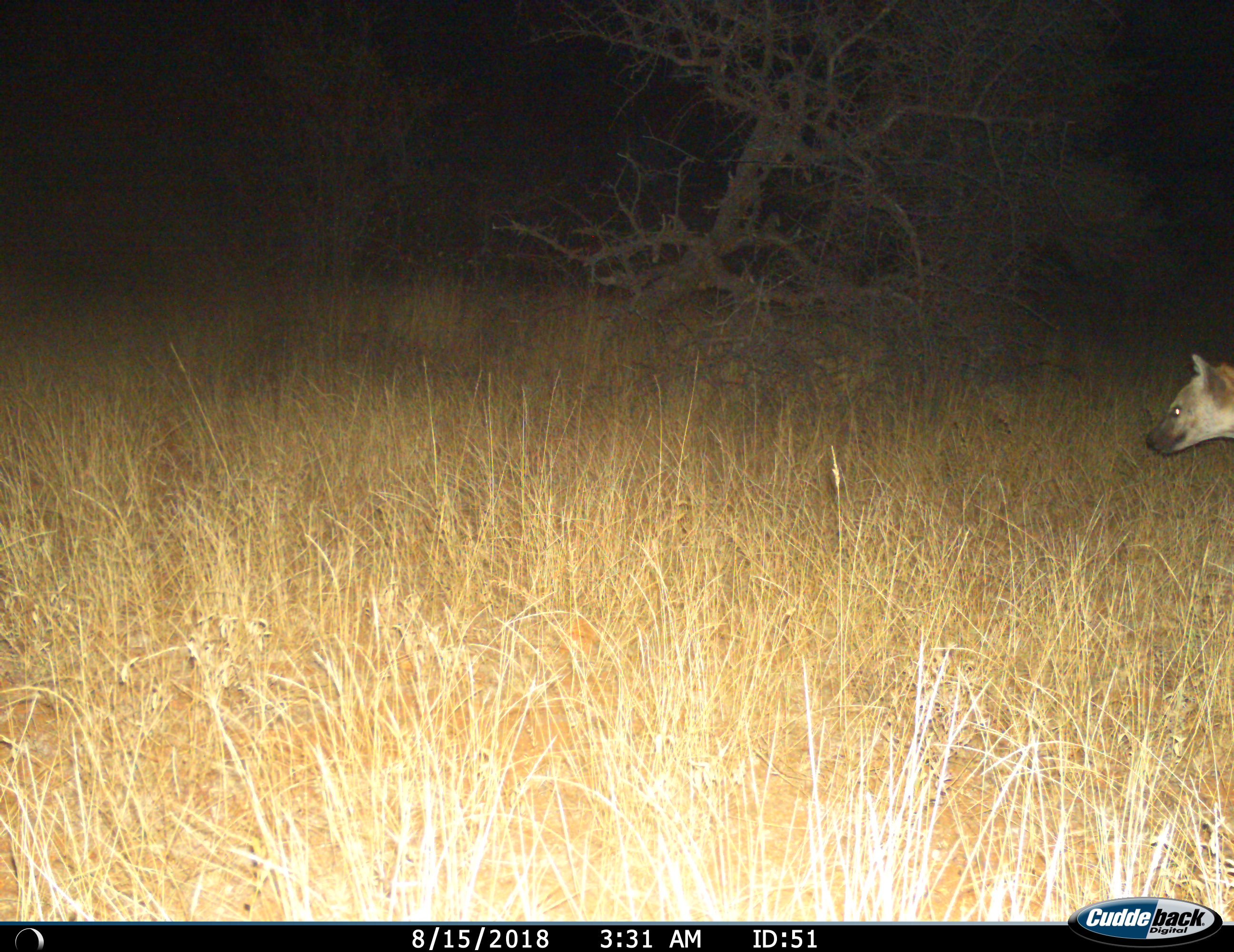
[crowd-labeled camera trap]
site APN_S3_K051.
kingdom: Animalia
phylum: Chordata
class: Mammalia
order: Carnivora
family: Hyaenidae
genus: Crocuta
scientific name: Crocuta crocuta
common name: spotted hyena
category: hyenaspotted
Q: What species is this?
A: Hyenaspotted (spotted hyena) (Crocuta crocuta).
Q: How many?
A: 1.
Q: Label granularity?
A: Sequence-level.